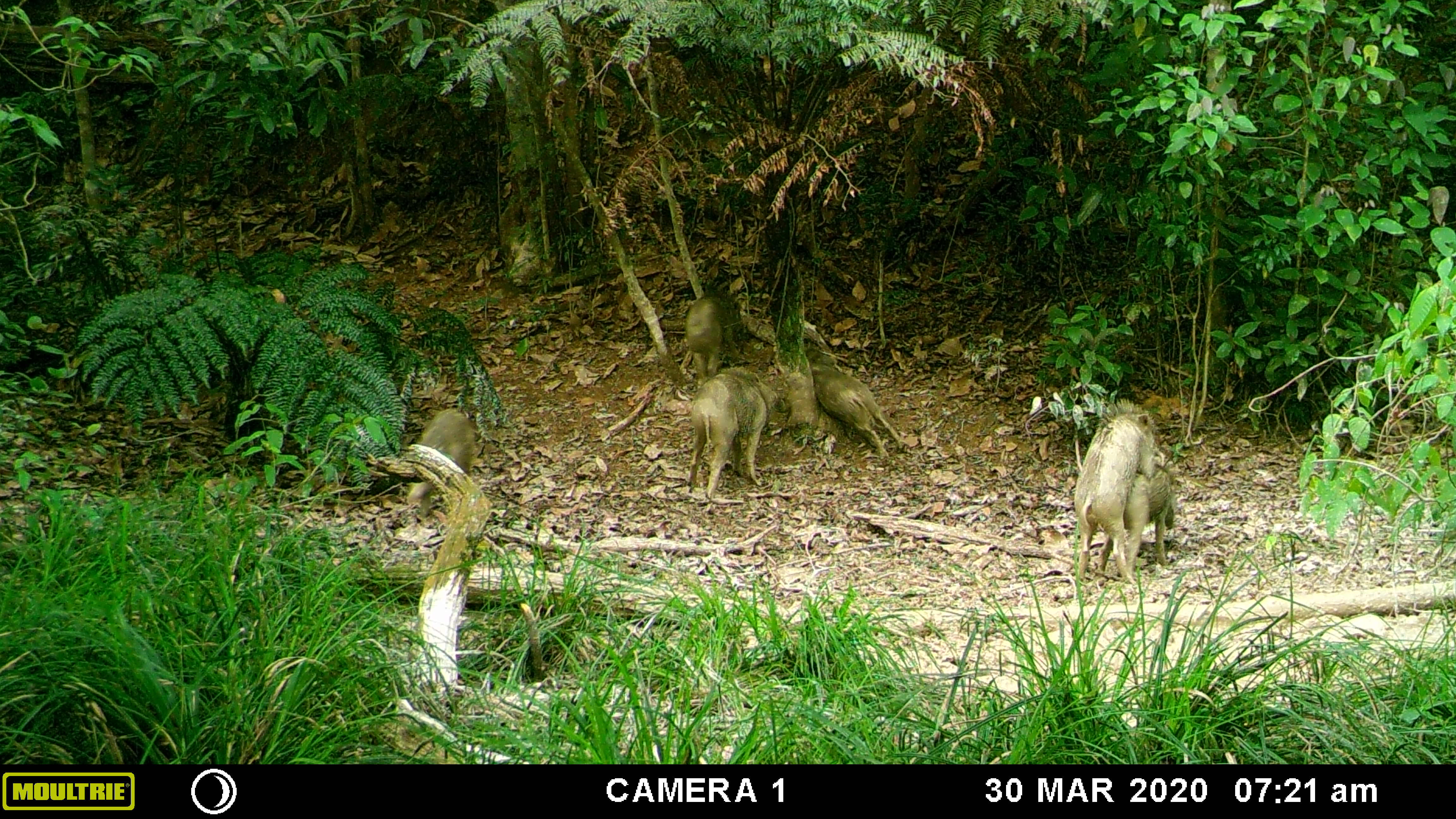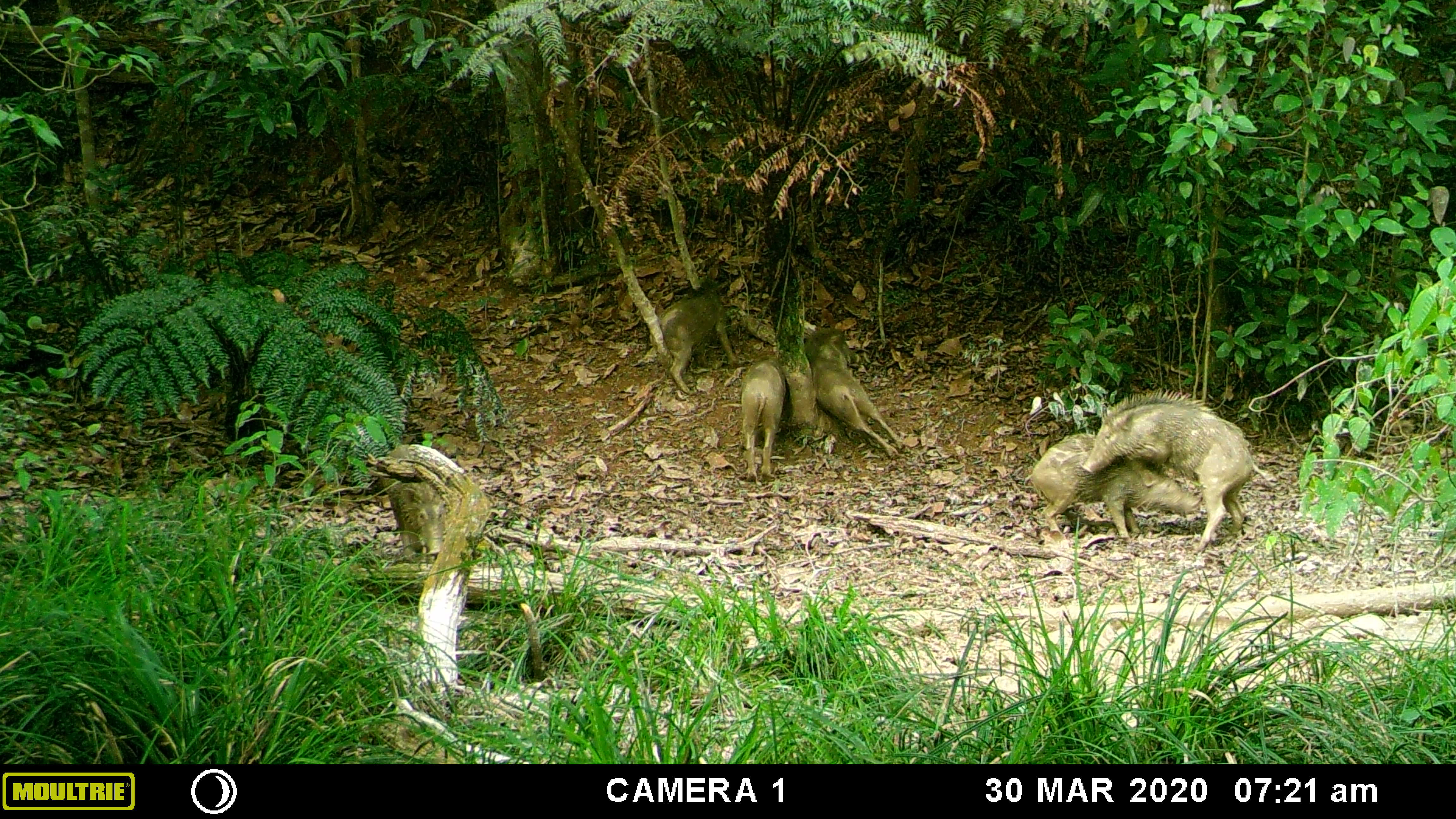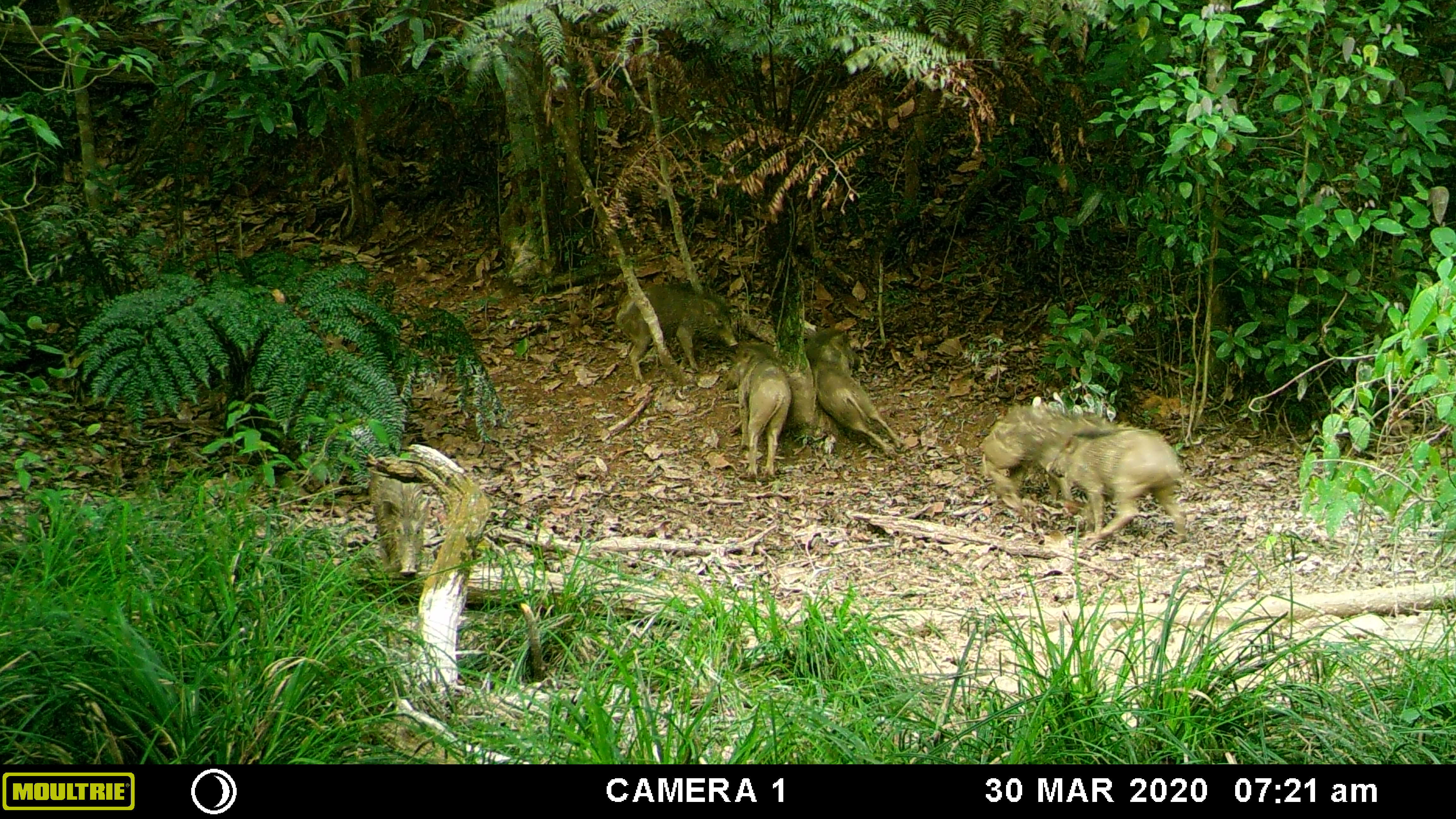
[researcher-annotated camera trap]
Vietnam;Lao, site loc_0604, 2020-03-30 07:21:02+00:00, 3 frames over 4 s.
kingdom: Animalia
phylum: Chordata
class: Mammalia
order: Artiodactyla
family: Suidae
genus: Sus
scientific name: Sus scrofa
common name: eurasian wild pig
Eurasian wild pig (Sus scrofa). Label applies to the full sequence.